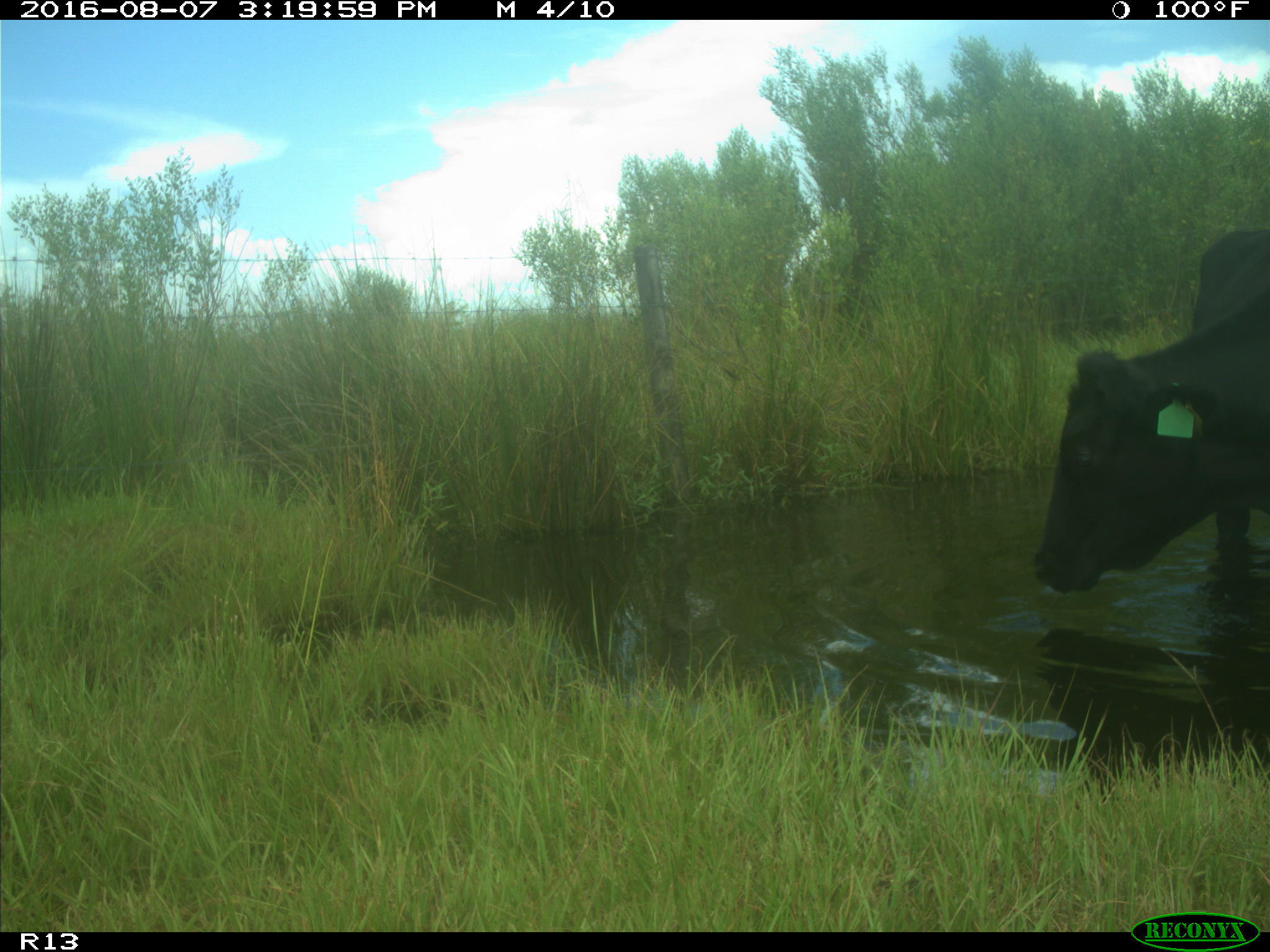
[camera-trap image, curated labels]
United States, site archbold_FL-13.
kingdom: Animalia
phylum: Chordata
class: Mammalia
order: Artiodactyla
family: Bovidae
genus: Bos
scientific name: Bos taurus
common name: domestic cow